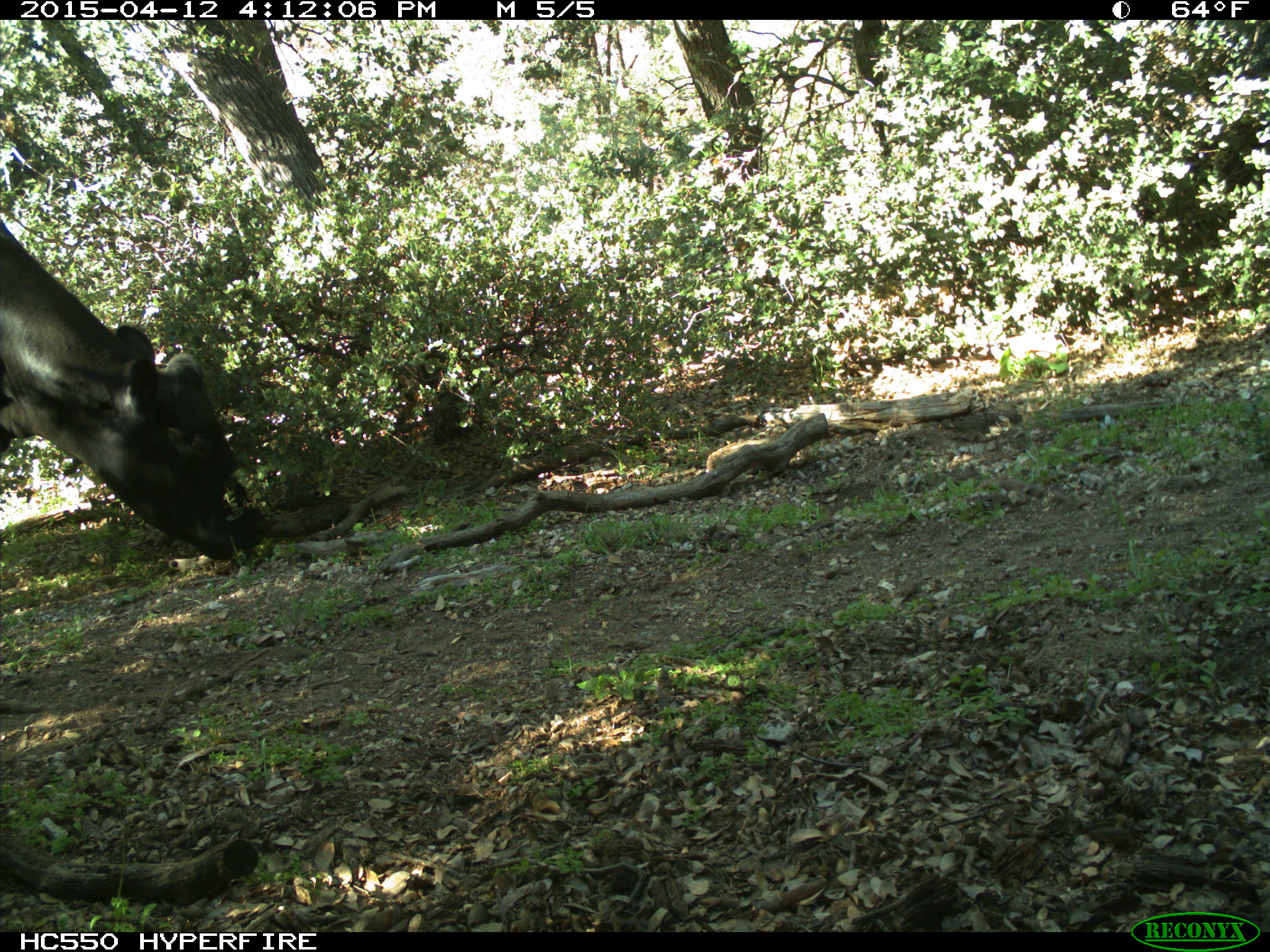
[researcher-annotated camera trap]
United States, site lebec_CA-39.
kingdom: Animalia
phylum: Chordata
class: Mammalia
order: Artiodactyla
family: Bovidae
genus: Bos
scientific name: Bos taurus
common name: domestic cow